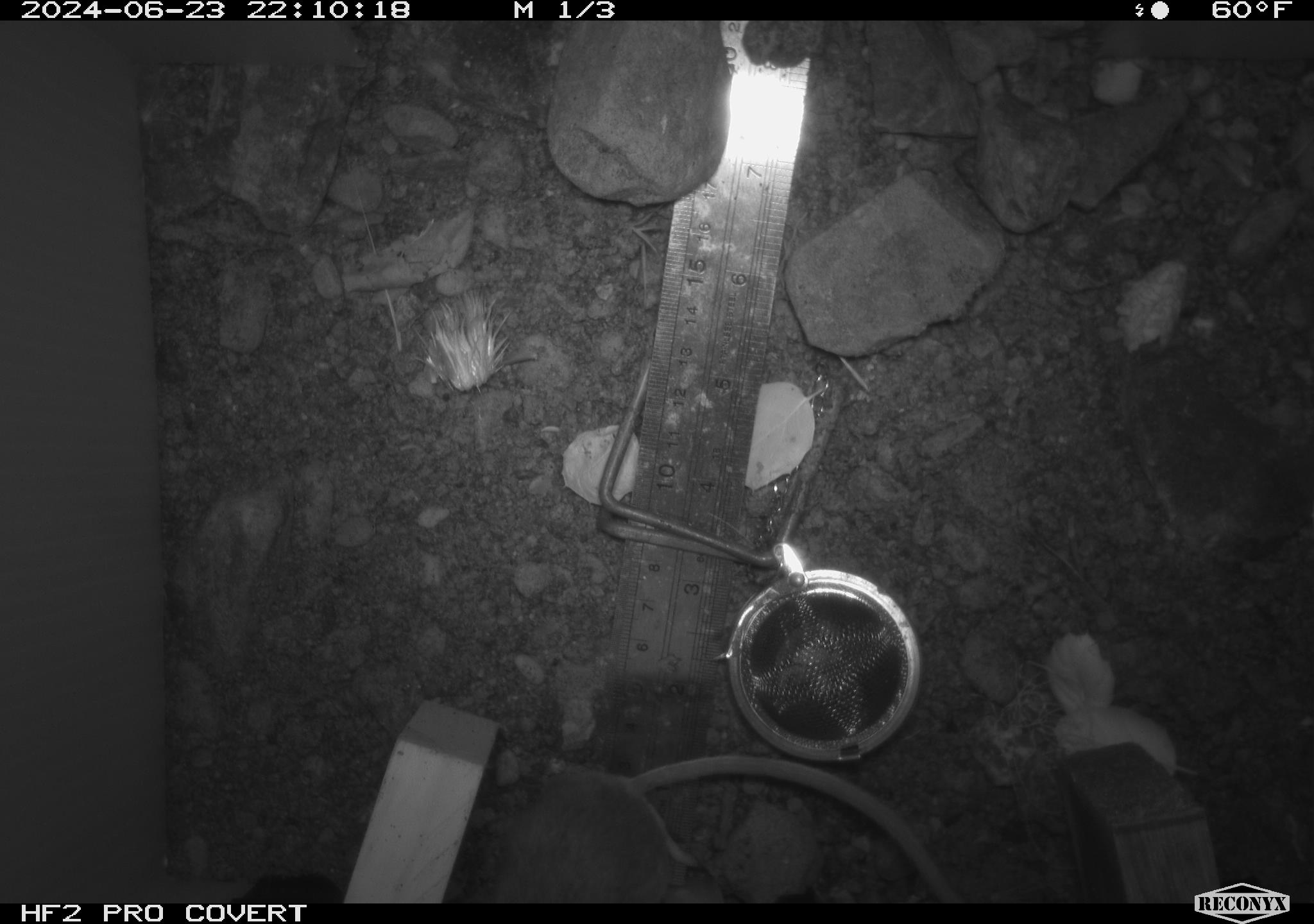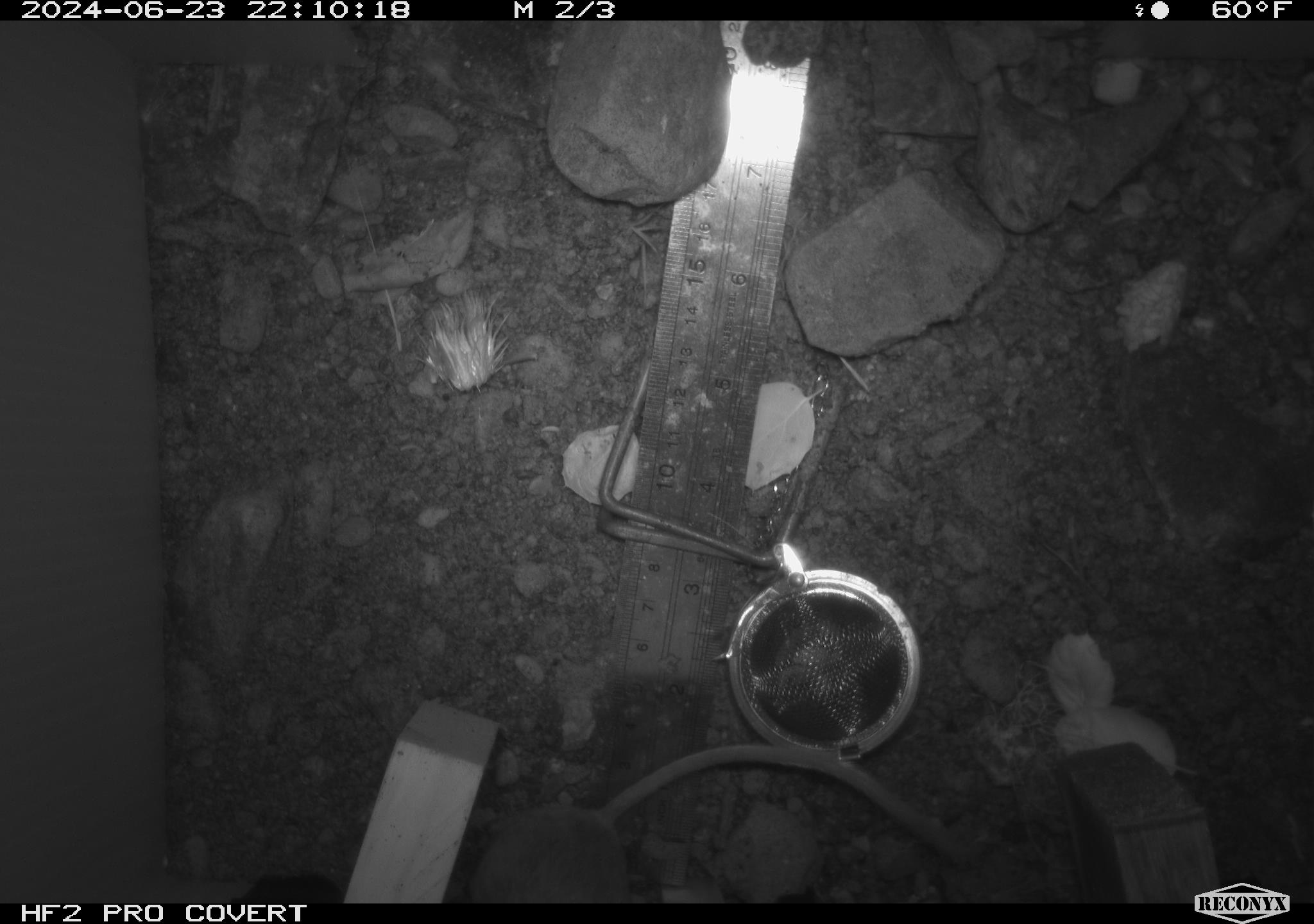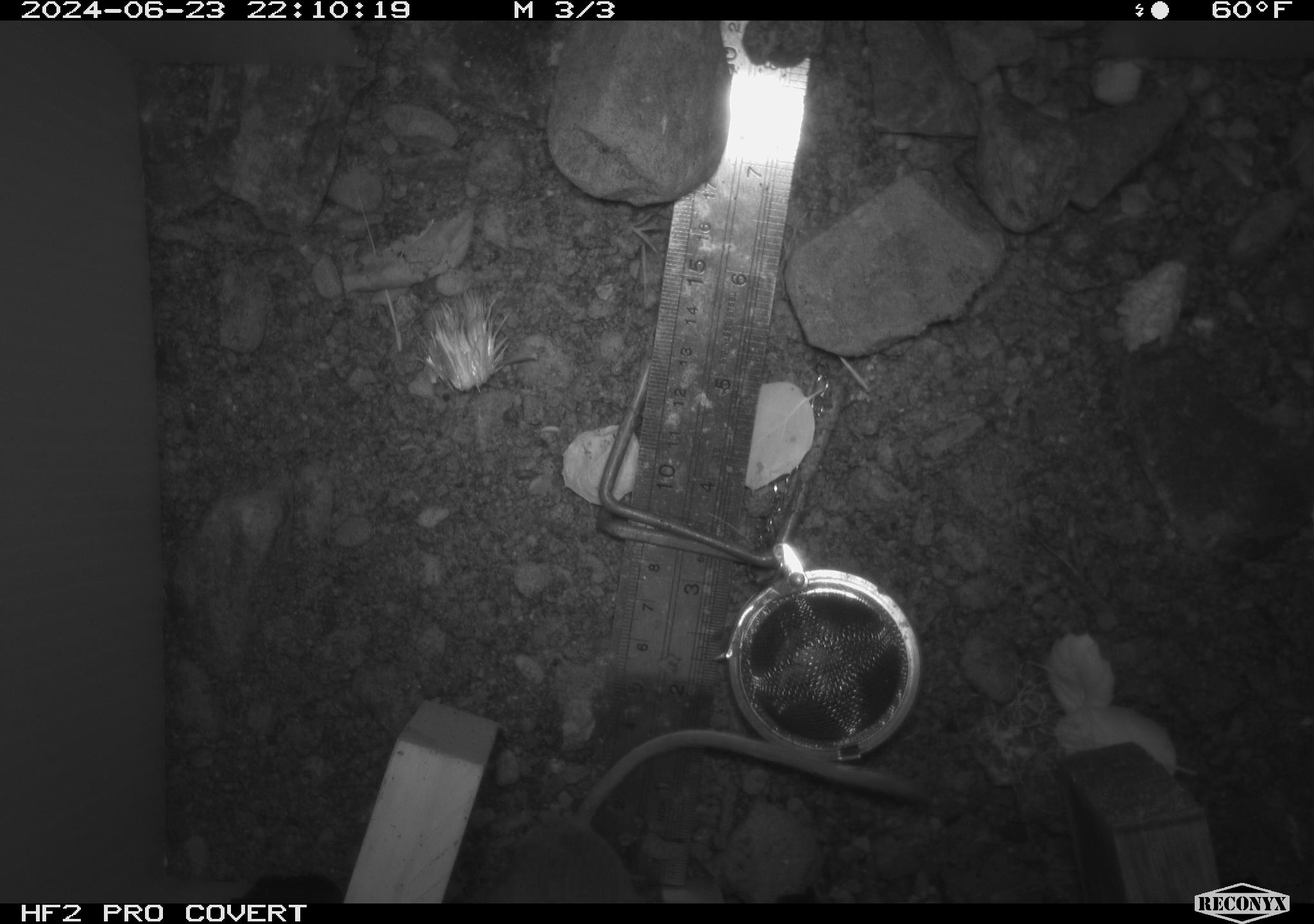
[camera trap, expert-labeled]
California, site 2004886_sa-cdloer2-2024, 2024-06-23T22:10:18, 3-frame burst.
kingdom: Animalia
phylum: Chordata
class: Mammalia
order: Rodentia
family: Heteromyidae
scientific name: Heteromyidae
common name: kangaroo rats and pocket mice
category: heteromyidae family